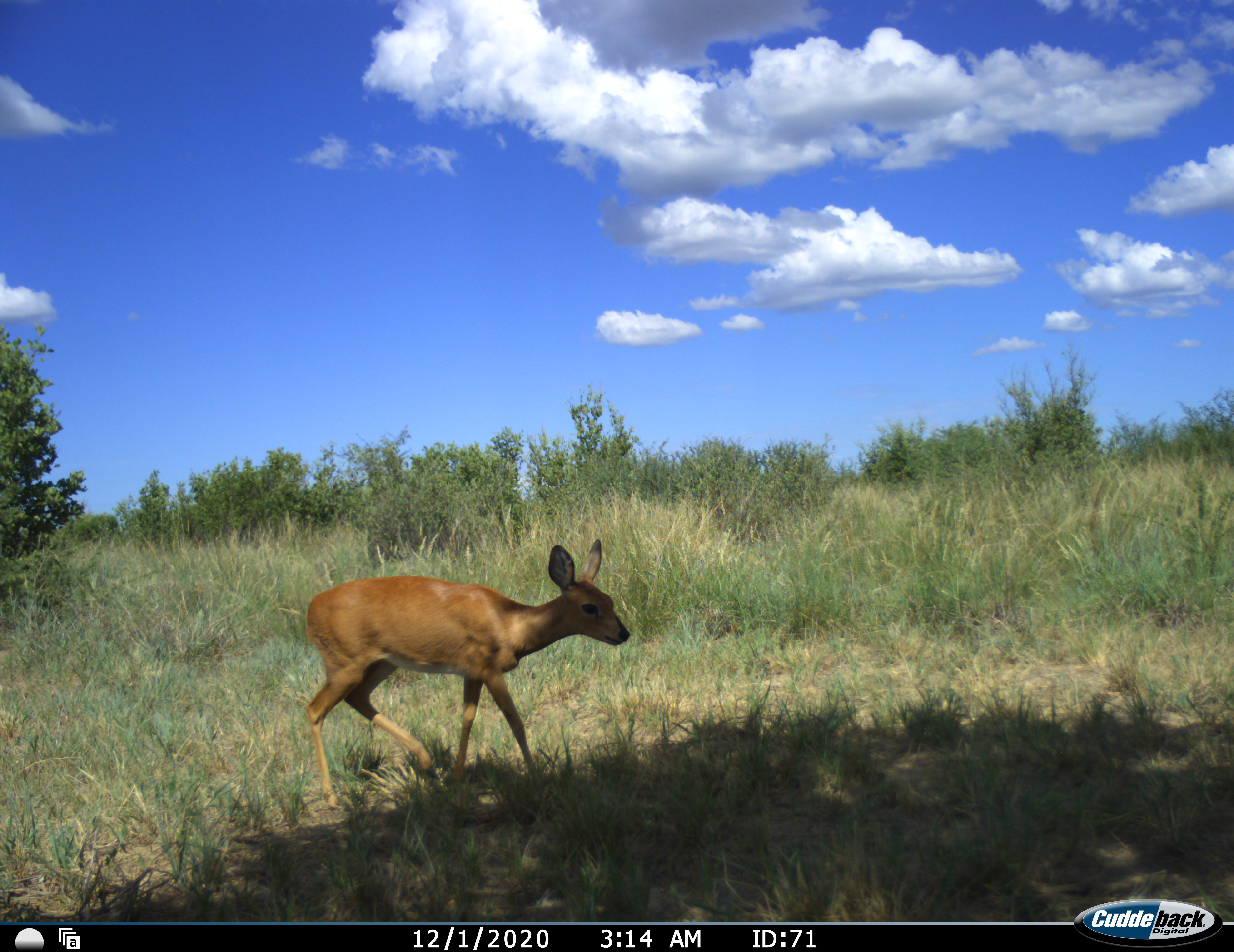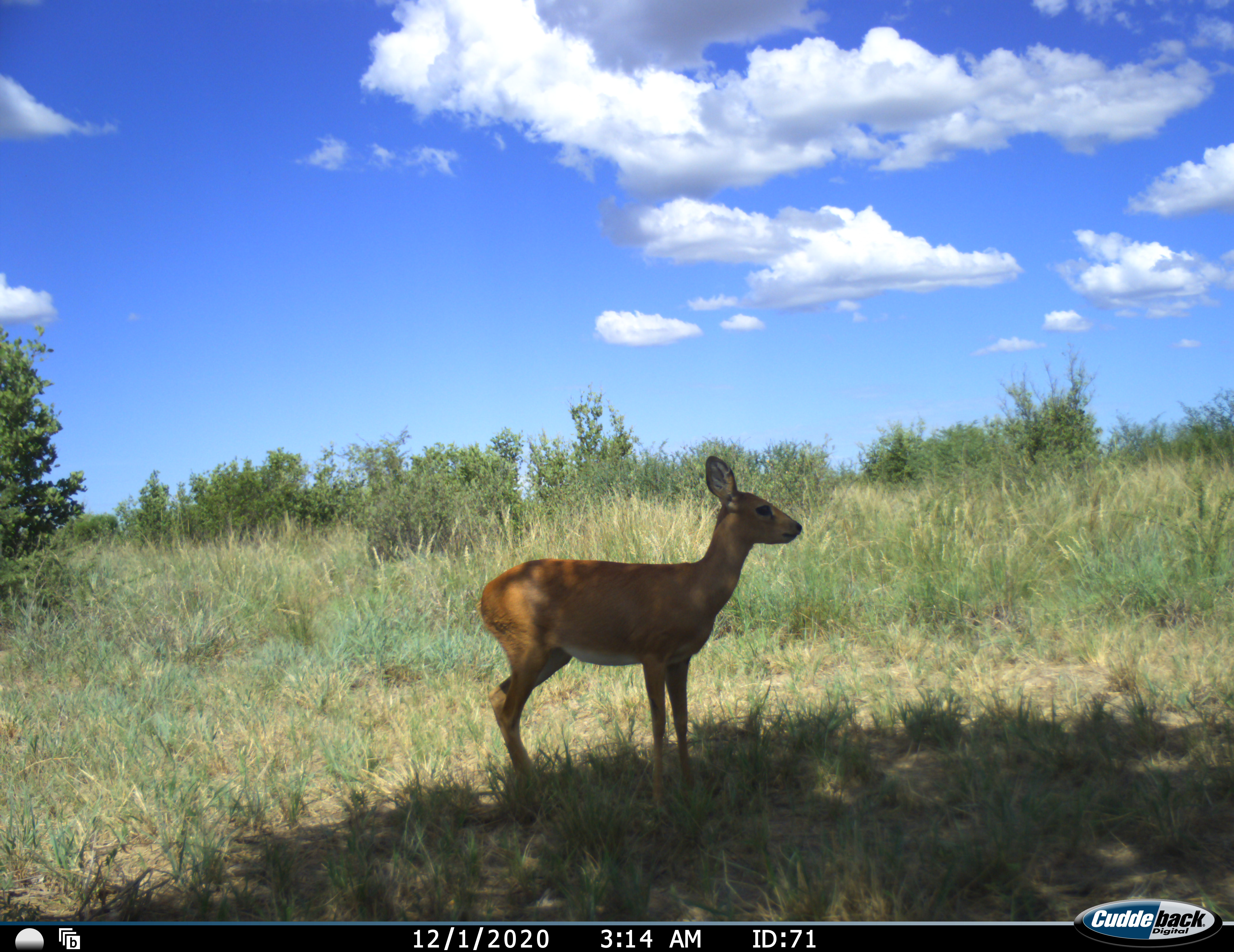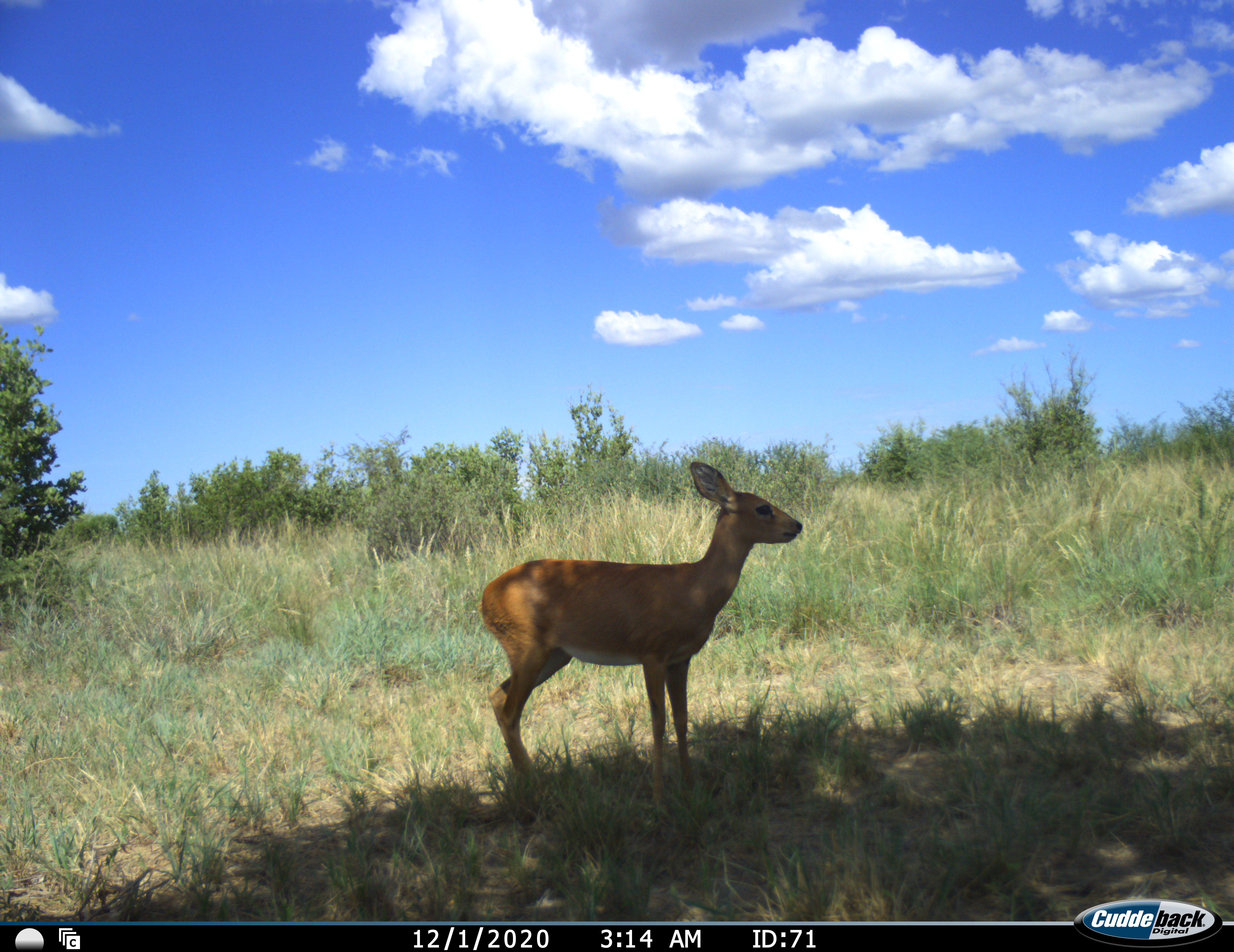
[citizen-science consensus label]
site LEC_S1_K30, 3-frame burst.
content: unidentified animal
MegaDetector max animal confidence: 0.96